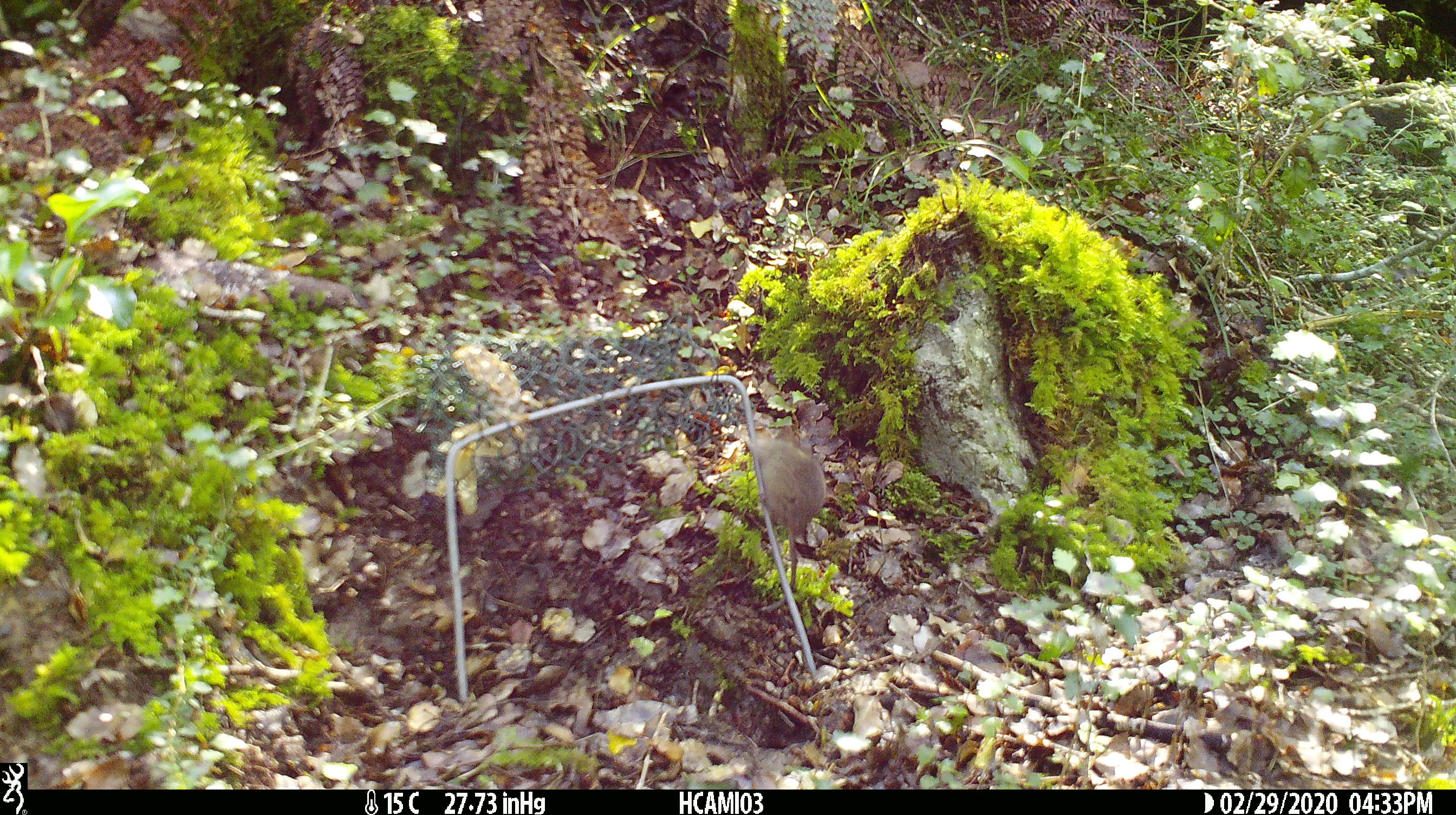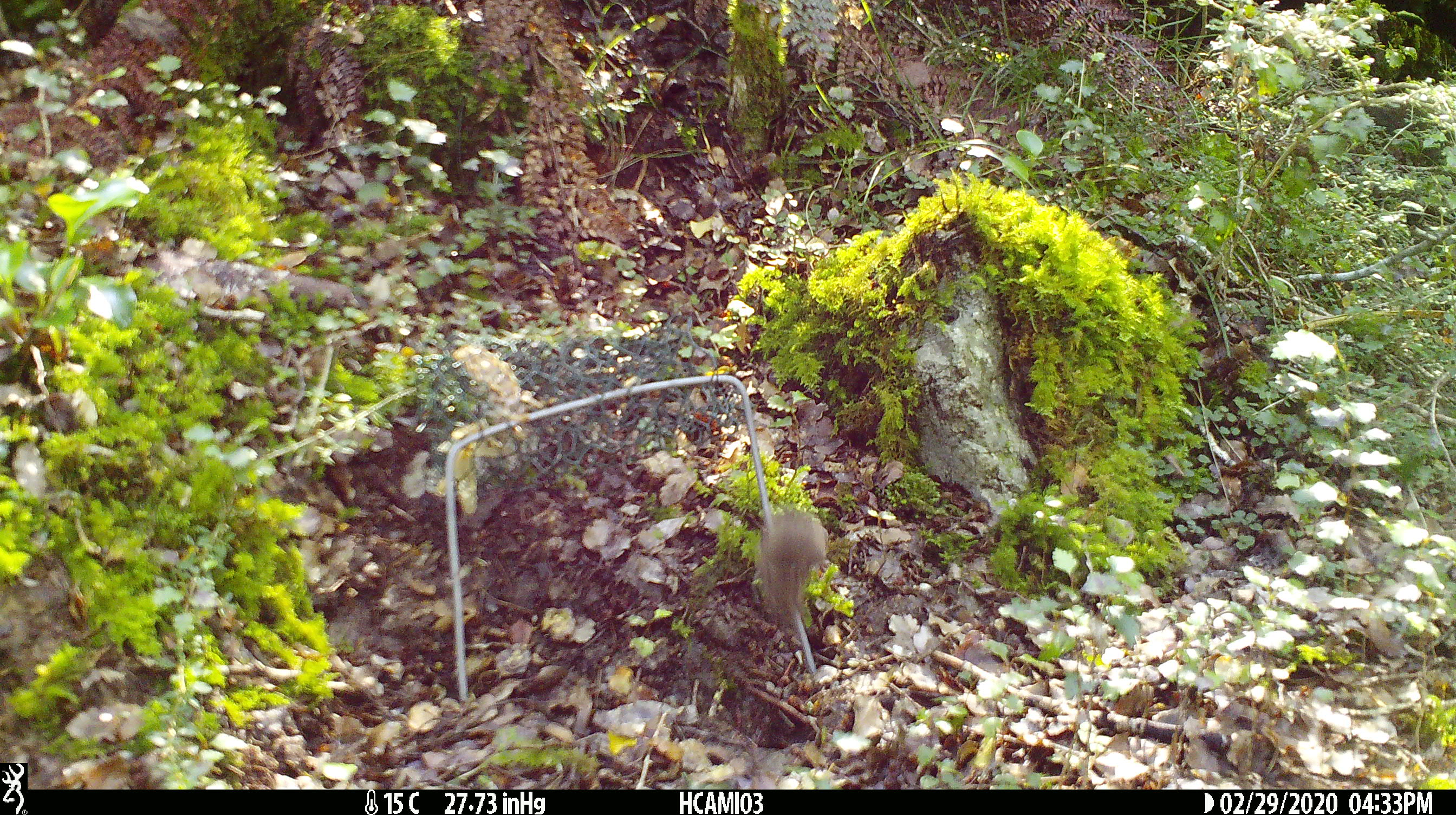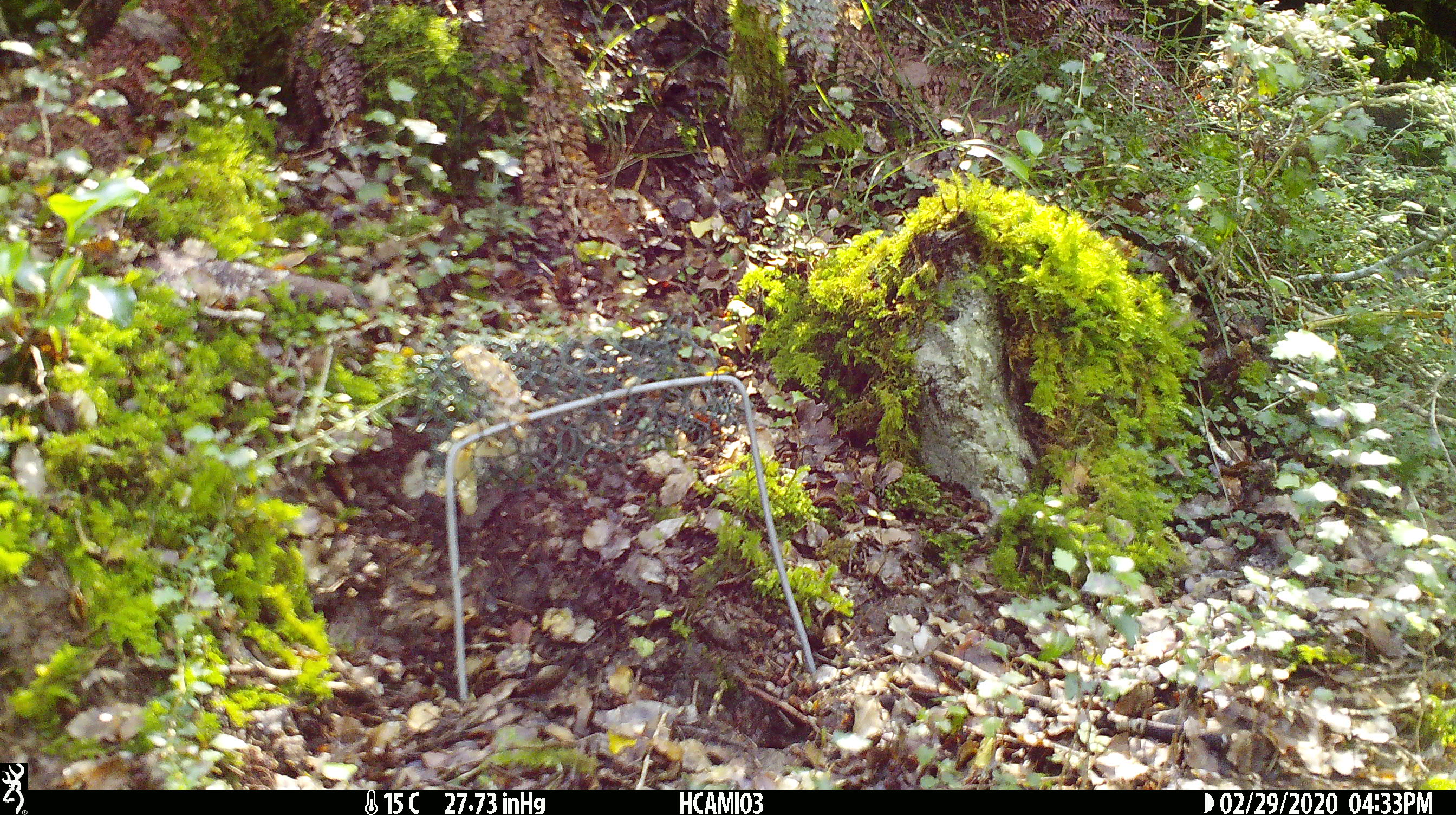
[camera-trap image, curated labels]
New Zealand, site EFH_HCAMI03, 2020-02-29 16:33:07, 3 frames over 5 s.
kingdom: Animalia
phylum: Chordata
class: Mammalia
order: Rodentia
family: Muridae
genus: Mus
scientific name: Mus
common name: mouse